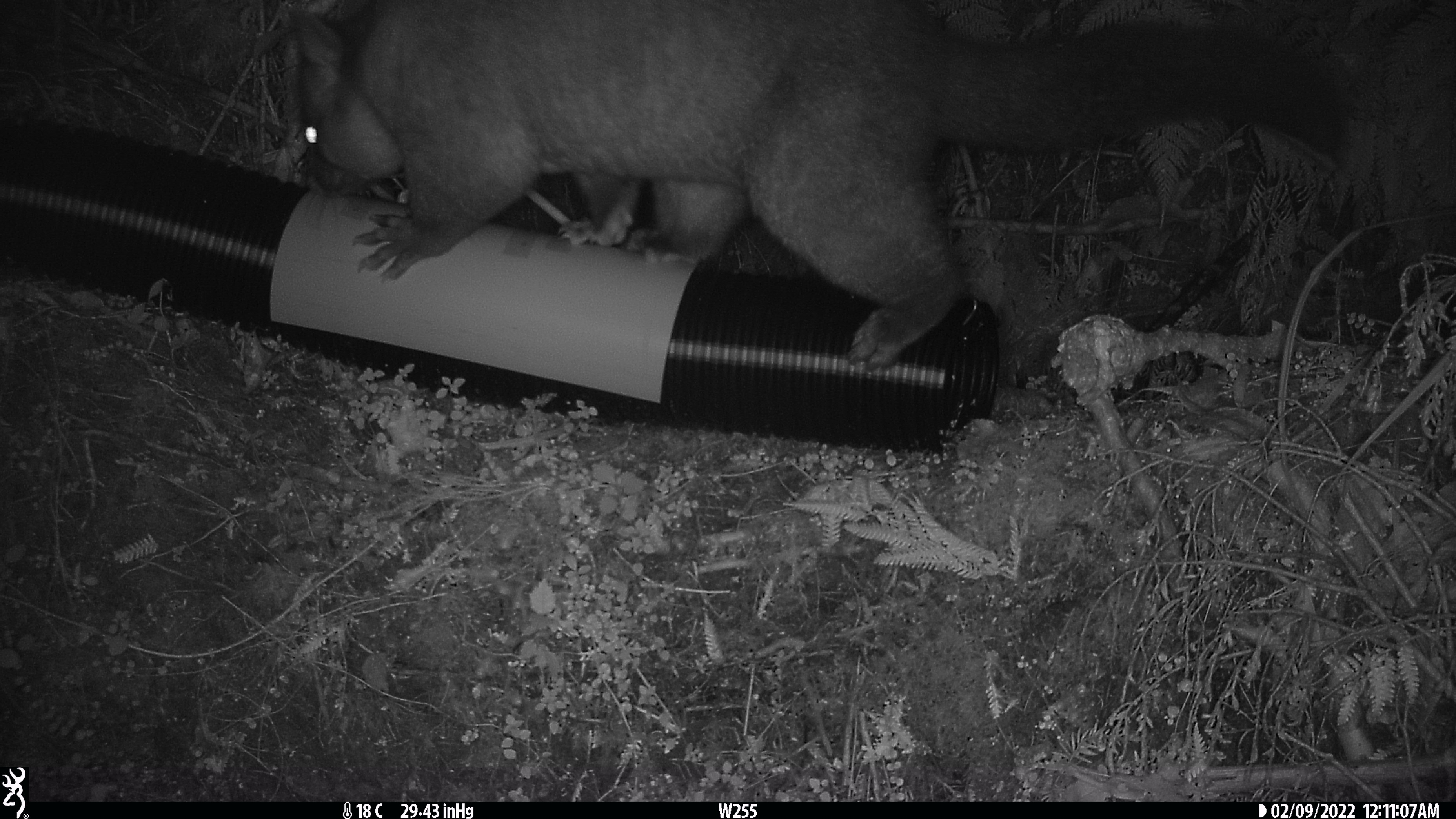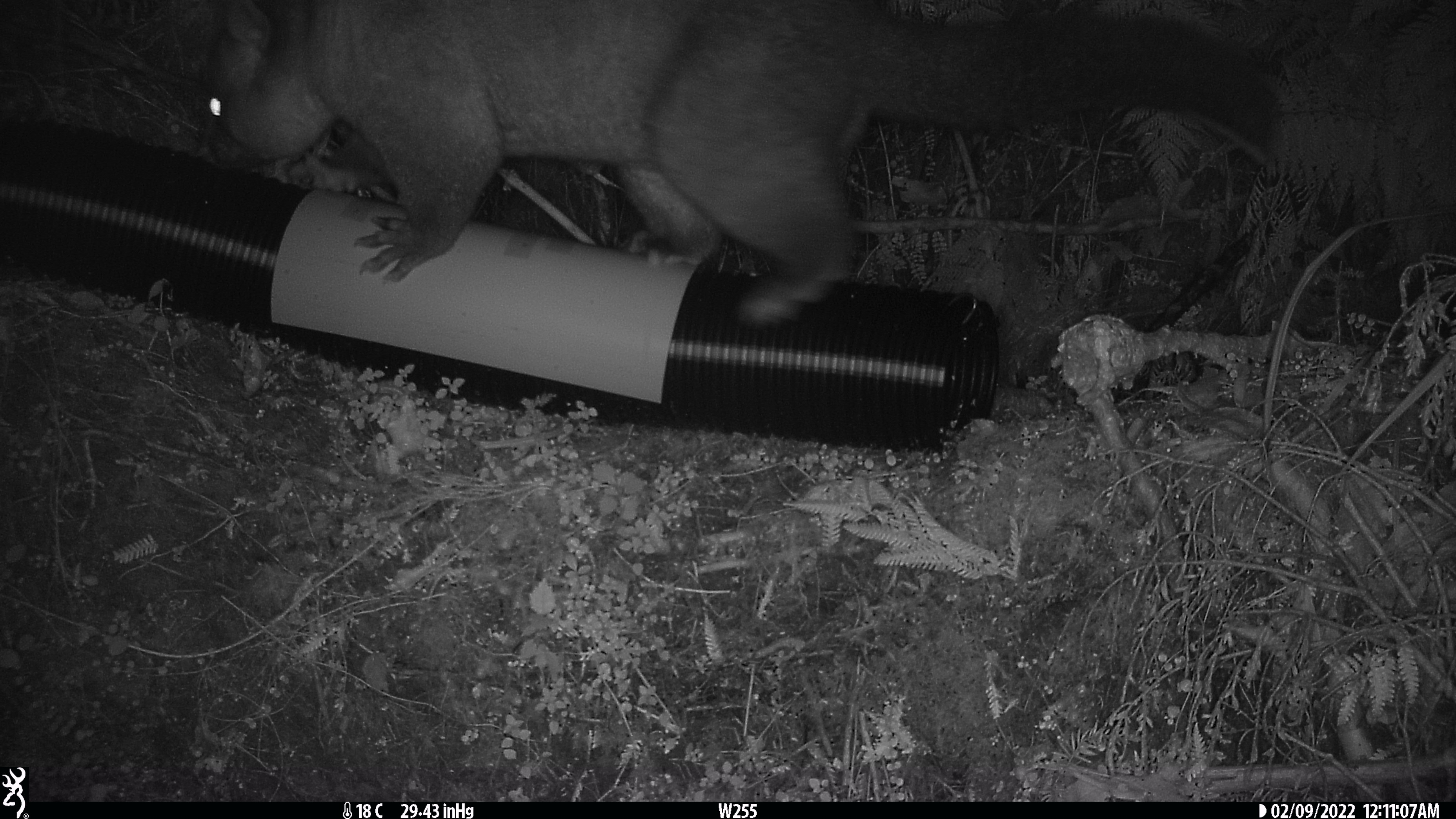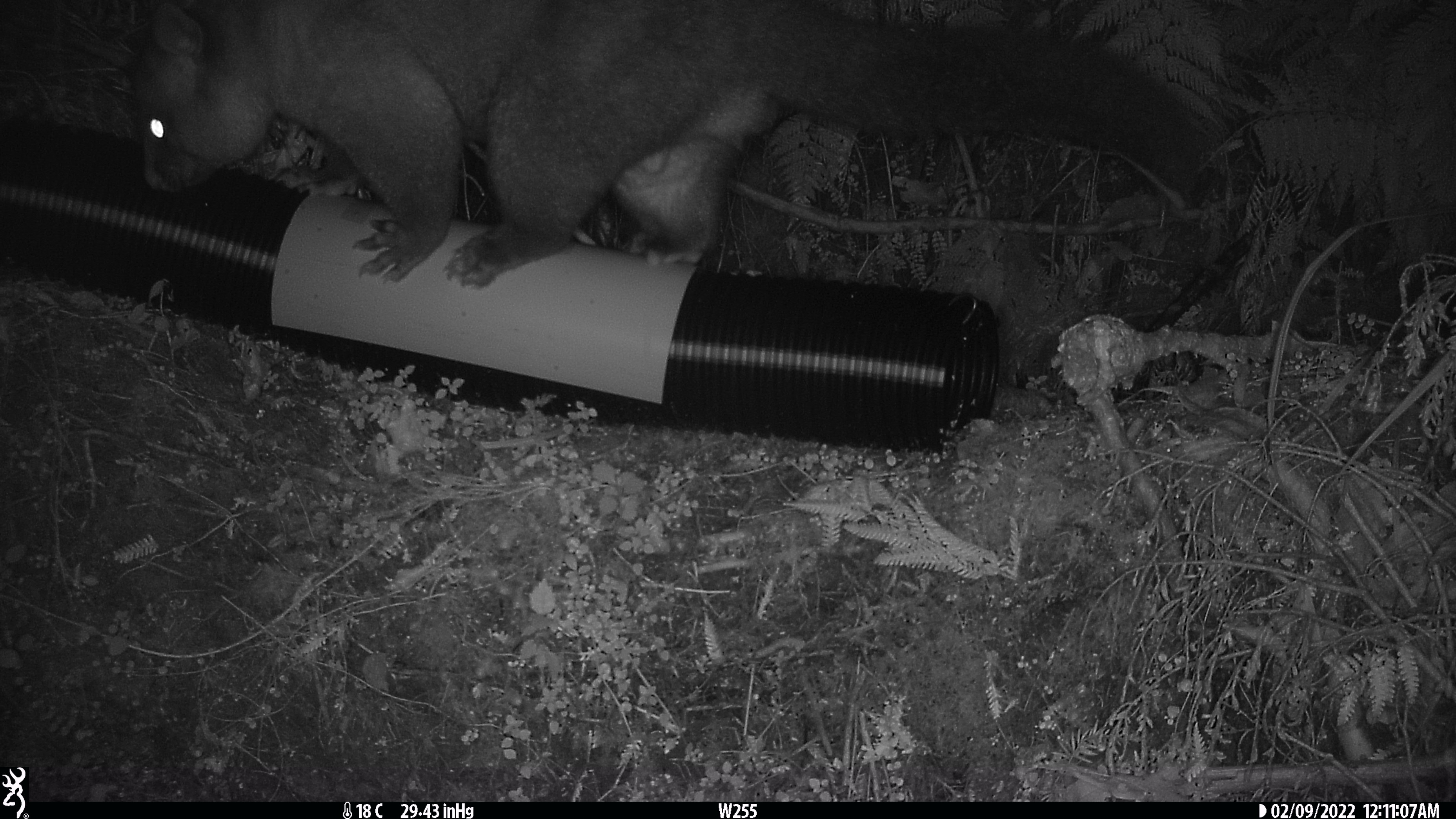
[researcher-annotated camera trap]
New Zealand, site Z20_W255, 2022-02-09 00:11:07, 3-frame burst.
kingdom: Animalia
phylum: Chordata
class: Mammalia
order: Diprotodontia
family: Phalangeridae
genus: Trichosurus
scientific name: Trichosurus vulpecula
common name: common brushtail possum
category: possum